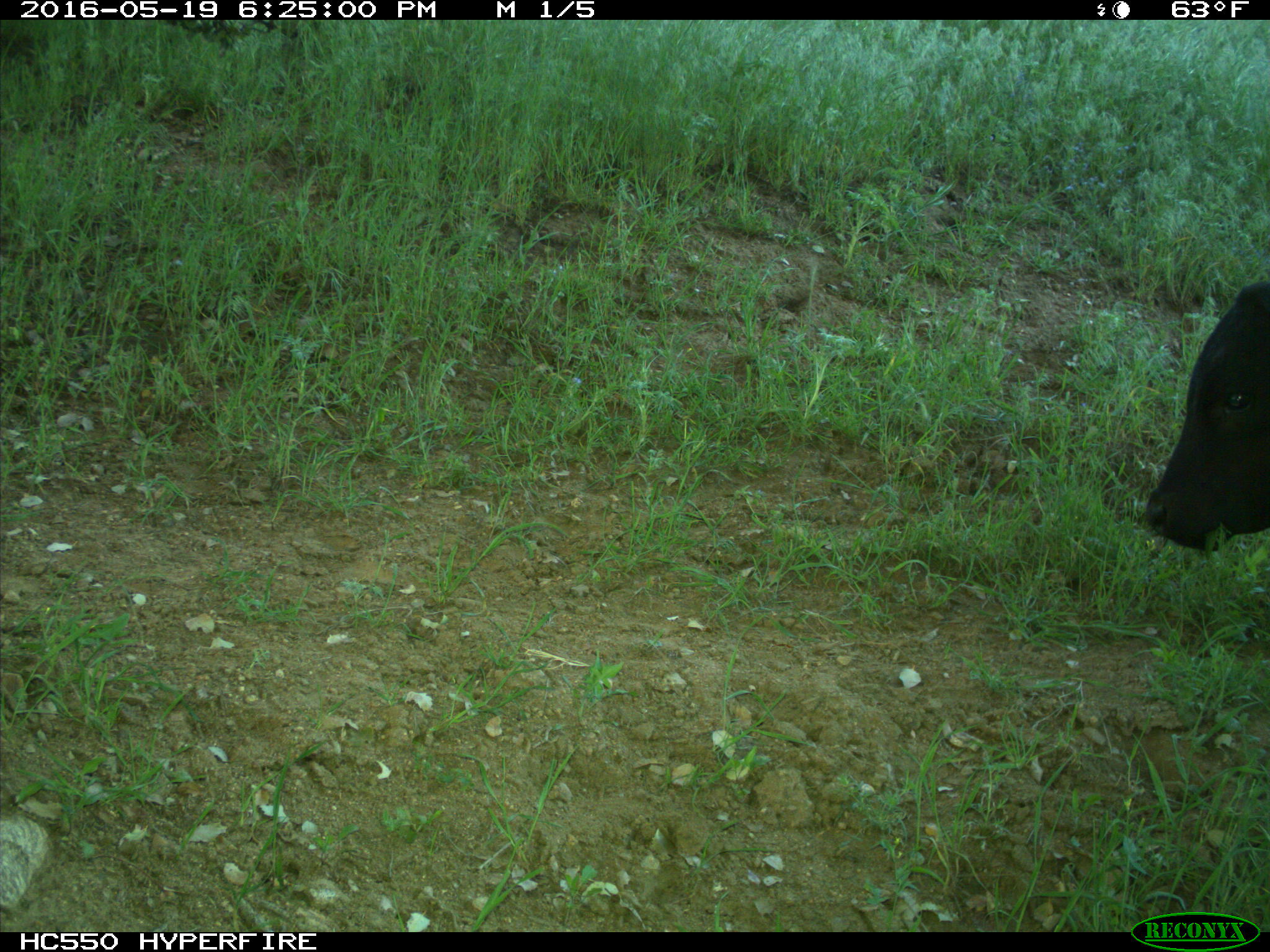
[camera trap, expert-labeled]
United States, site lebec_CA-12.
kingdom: Animalia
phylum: Chordata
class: Mammalia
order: Artiodactyla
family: Bovidae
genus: Bos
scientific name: Bos taurus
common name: domestic cow